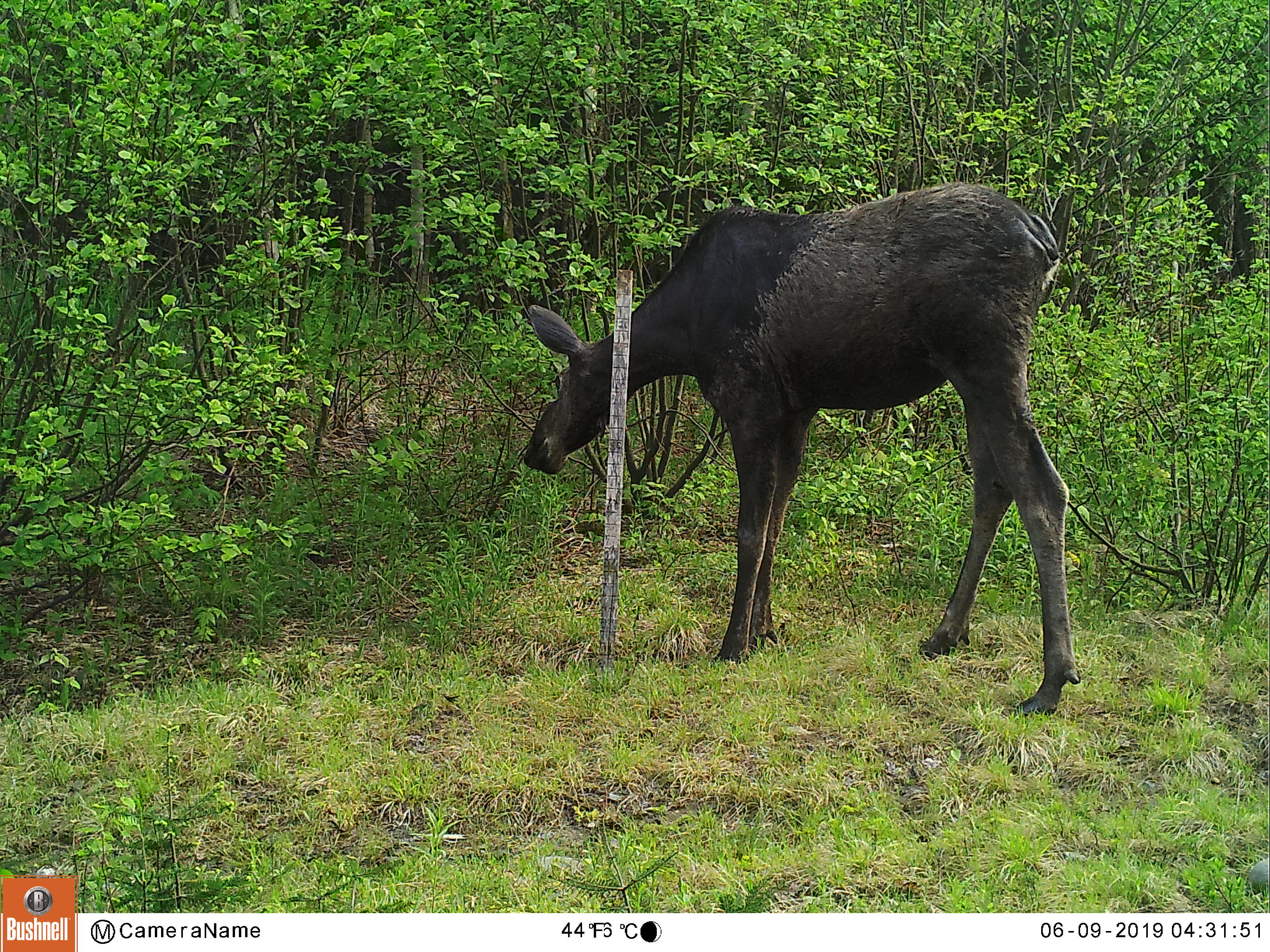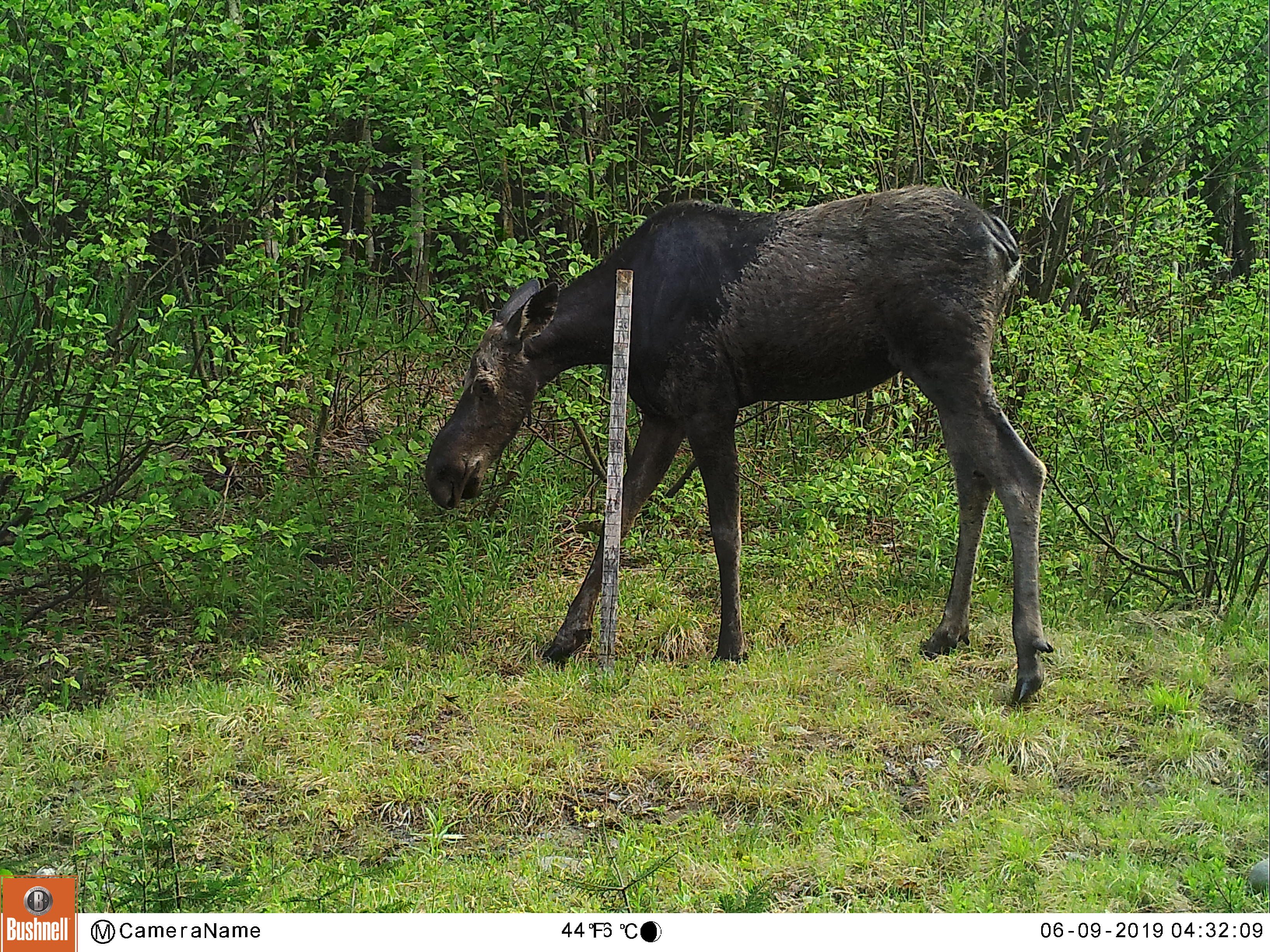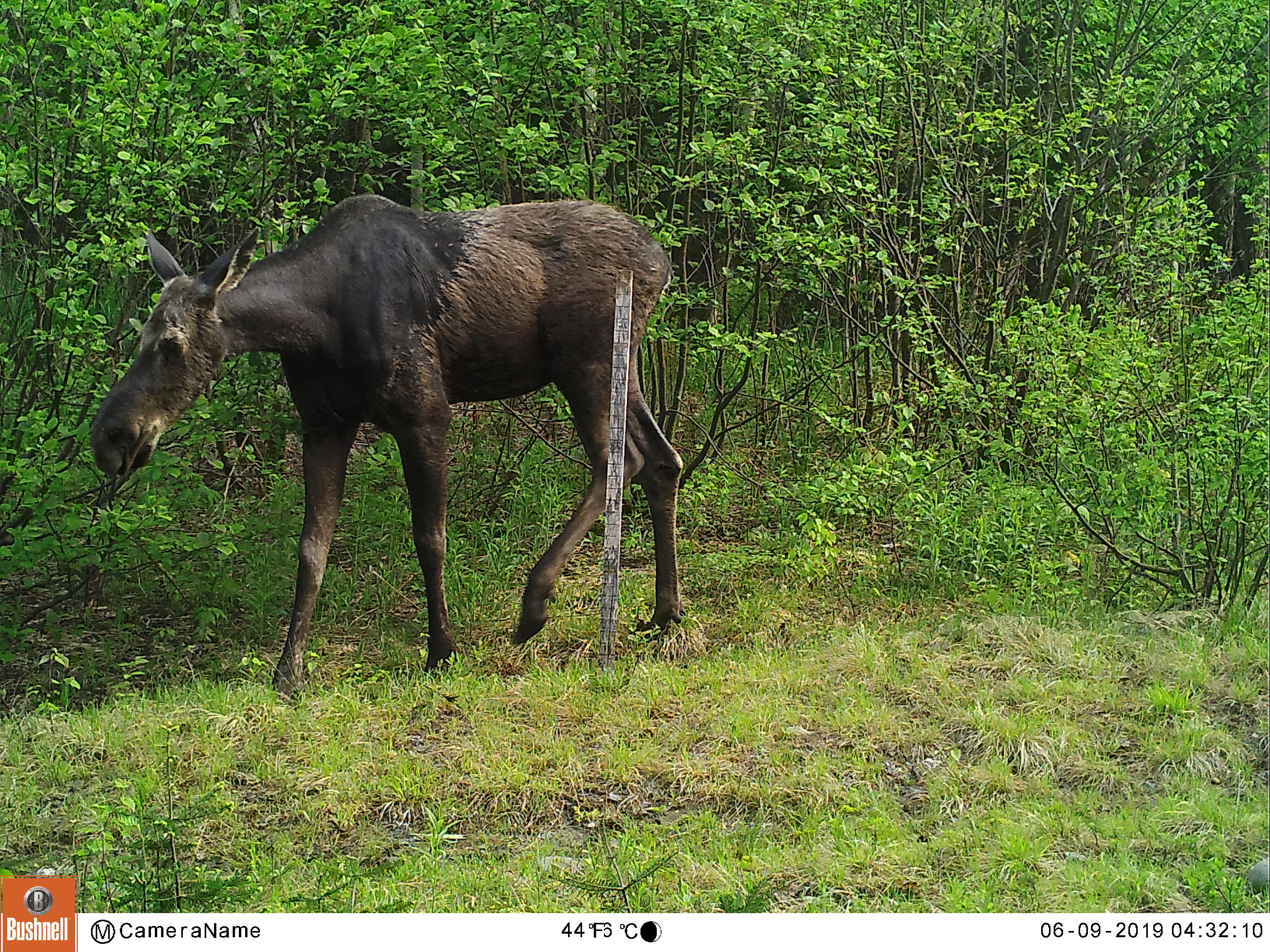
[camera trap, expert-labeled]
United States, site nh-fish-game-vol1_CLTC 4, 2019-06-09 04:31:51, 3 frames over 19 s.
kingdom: Animalia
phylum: Chordata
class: Mammalia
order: Artiodactyla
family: Cervidae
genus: Alces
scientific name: Alces alces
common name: moose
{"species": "moose (Alces alces)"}